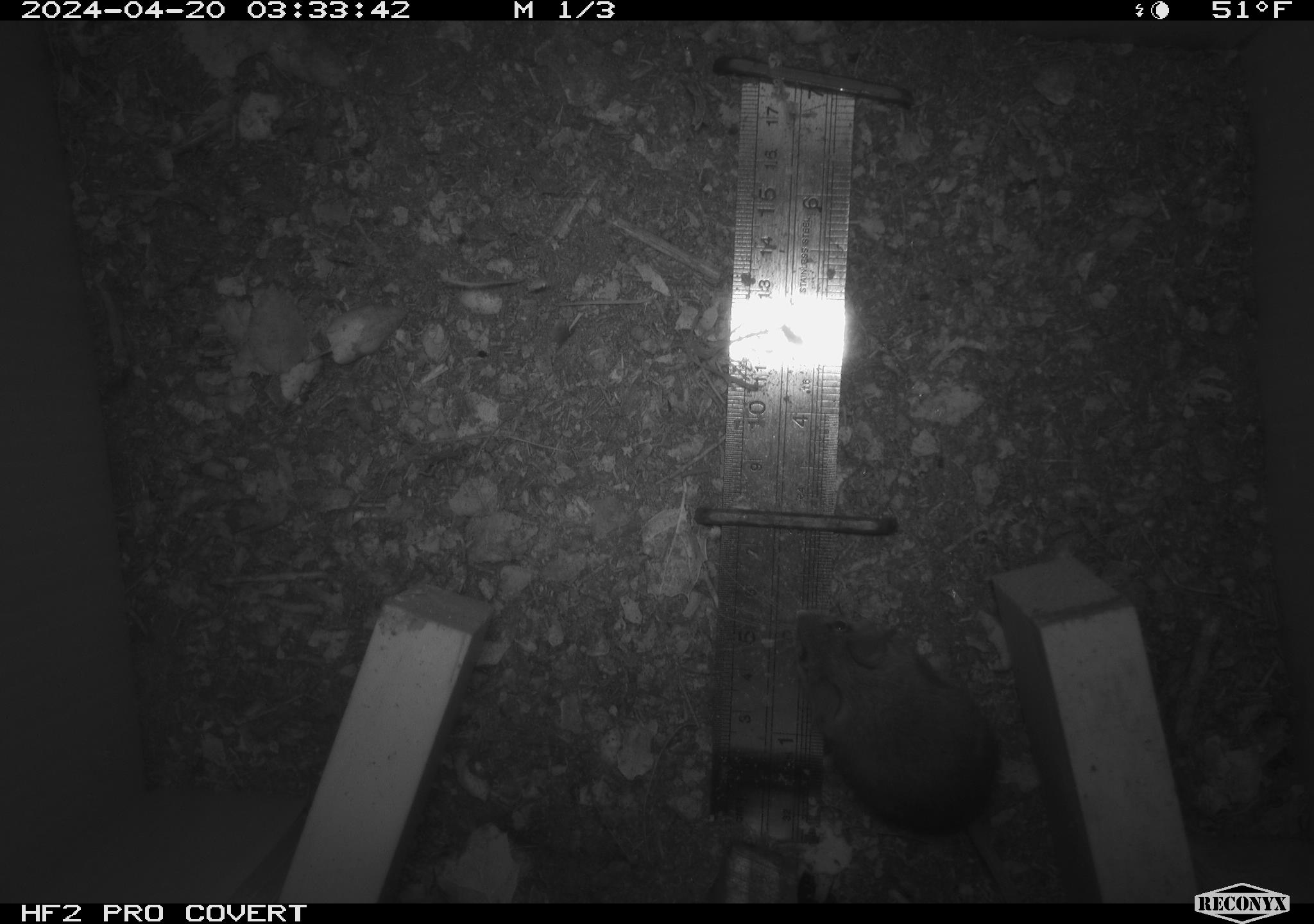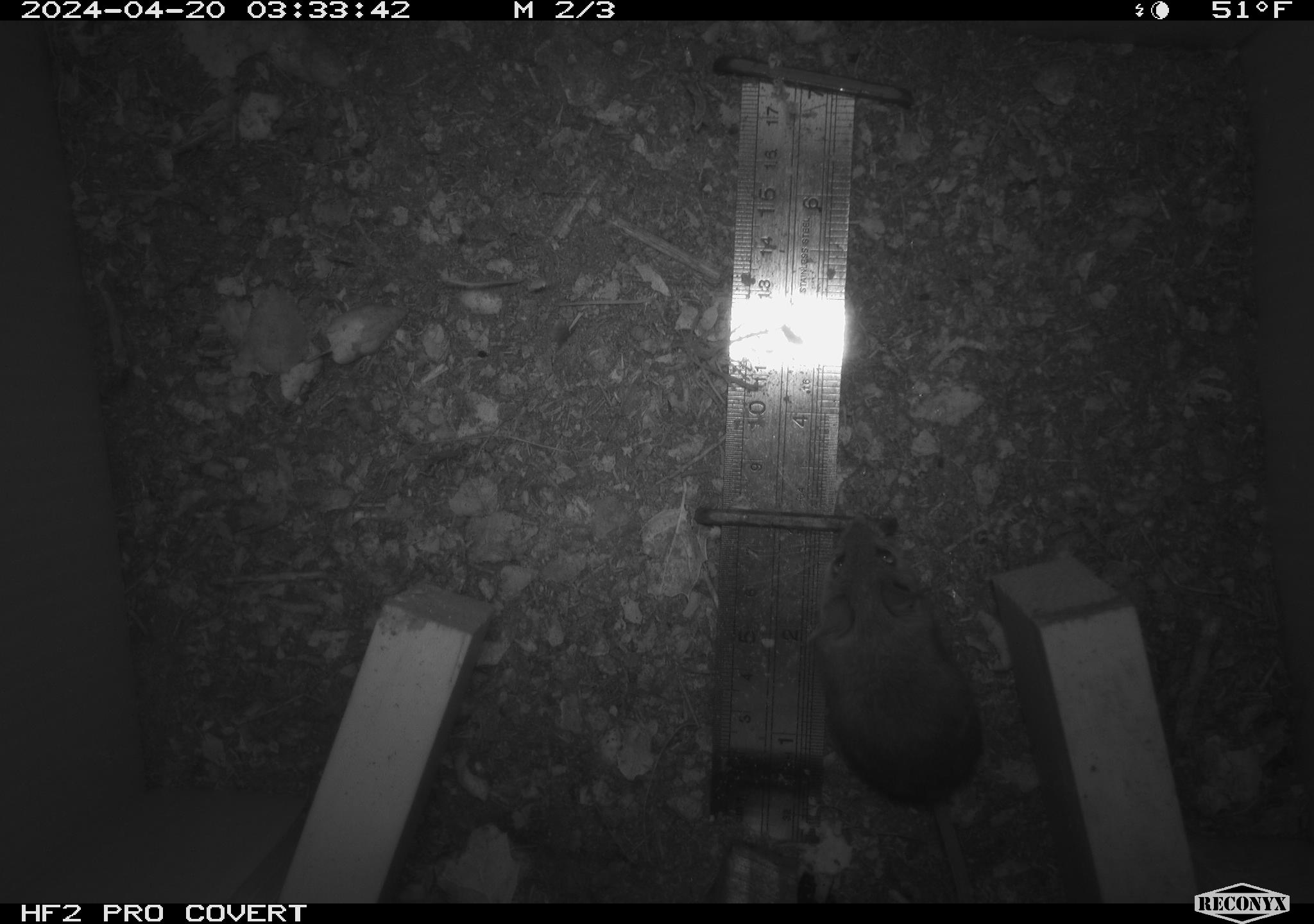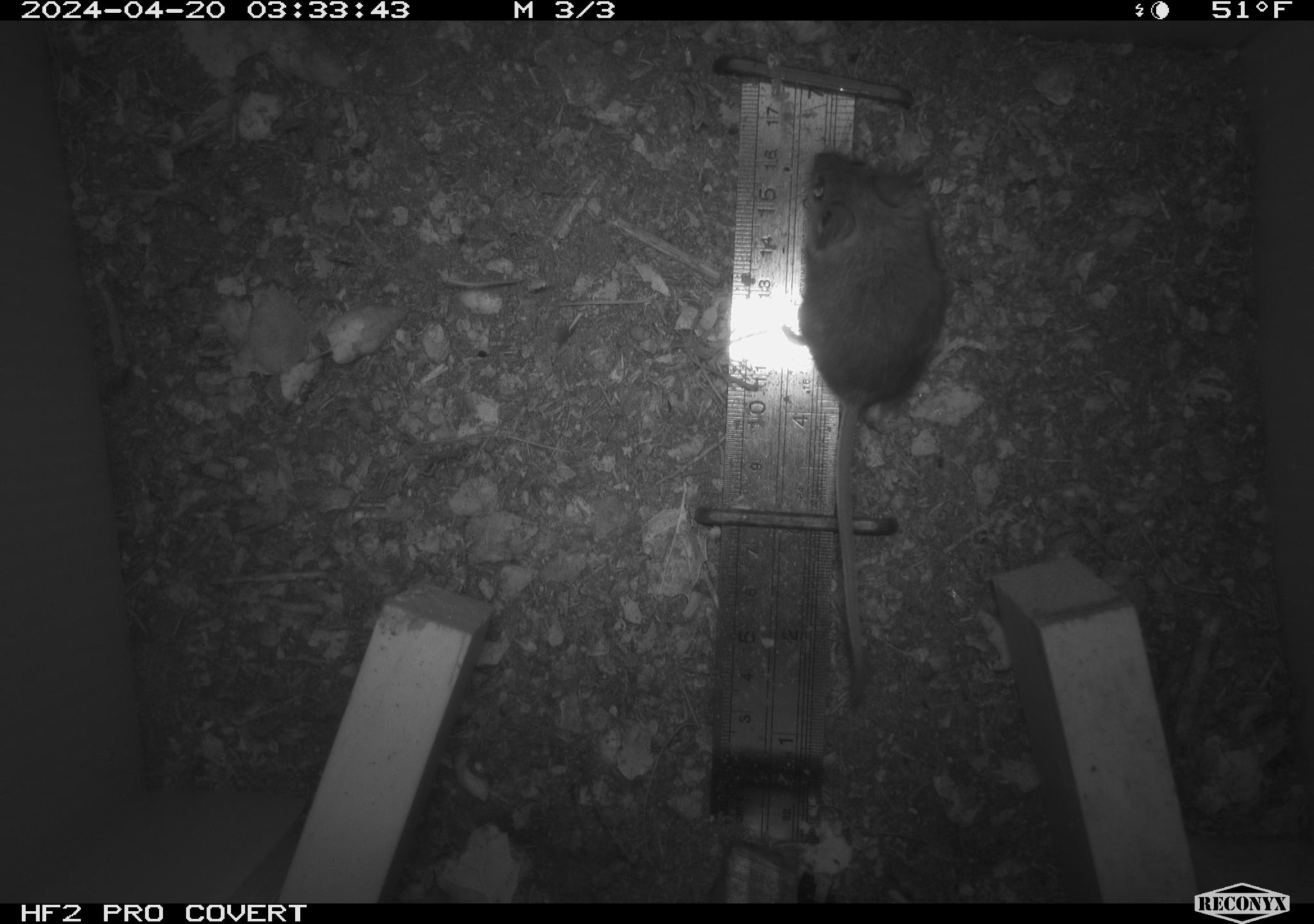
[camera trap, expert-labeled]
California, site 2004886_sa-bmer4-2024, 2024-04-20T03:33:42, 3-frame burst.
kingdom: Animalia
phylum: Chordata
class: Mammalia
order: Rodentia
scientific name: Rodentia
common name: mouse species